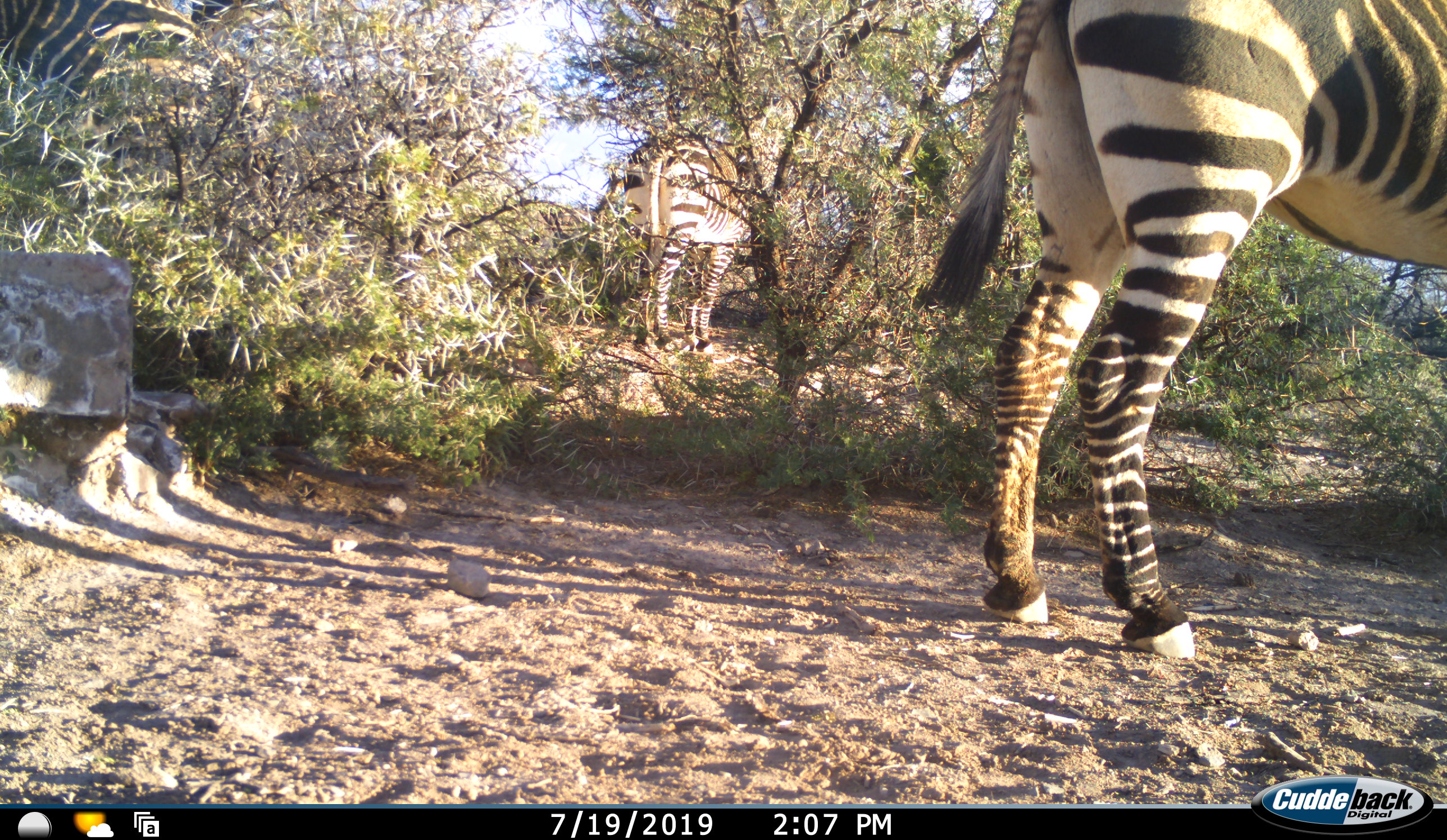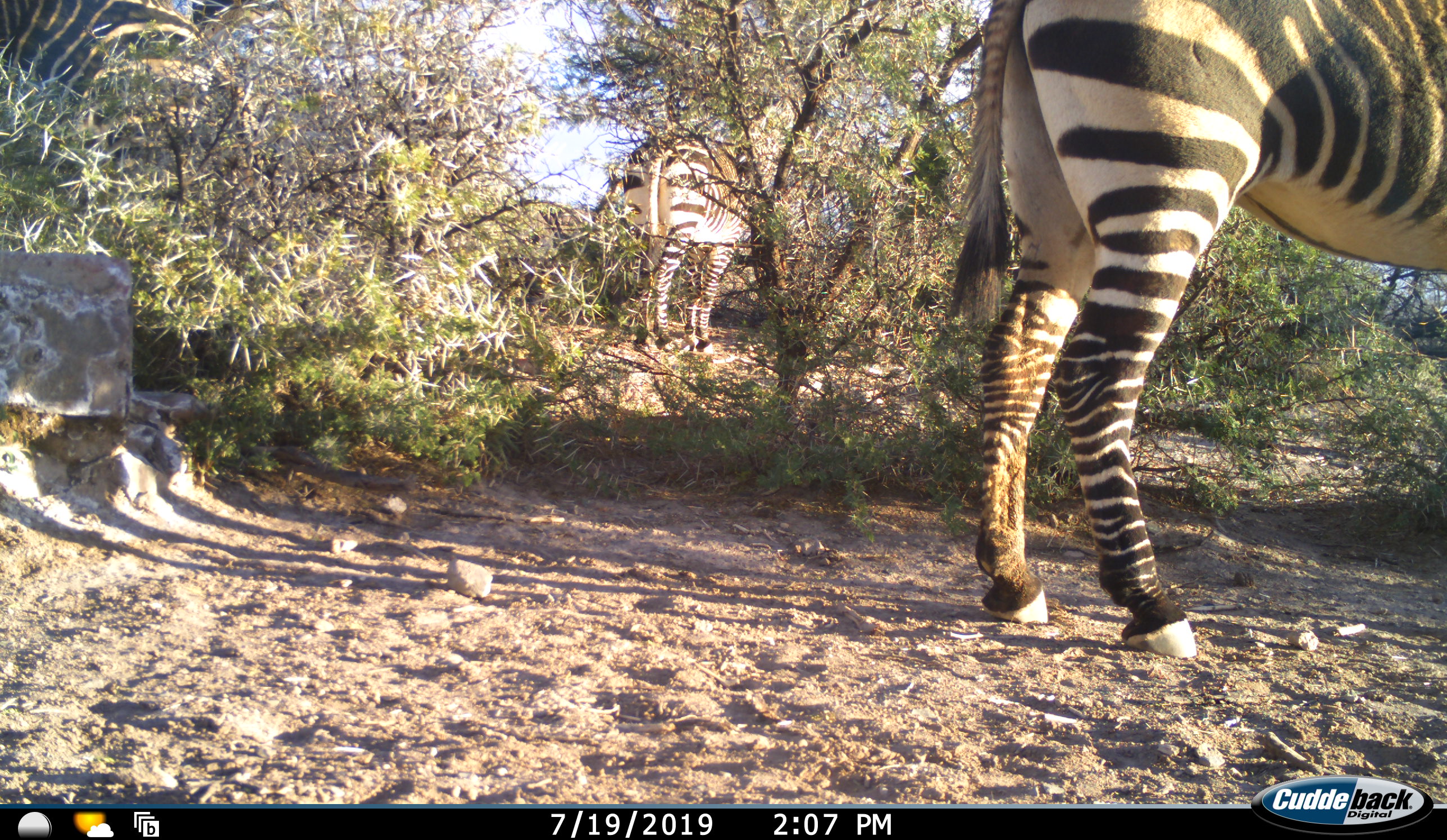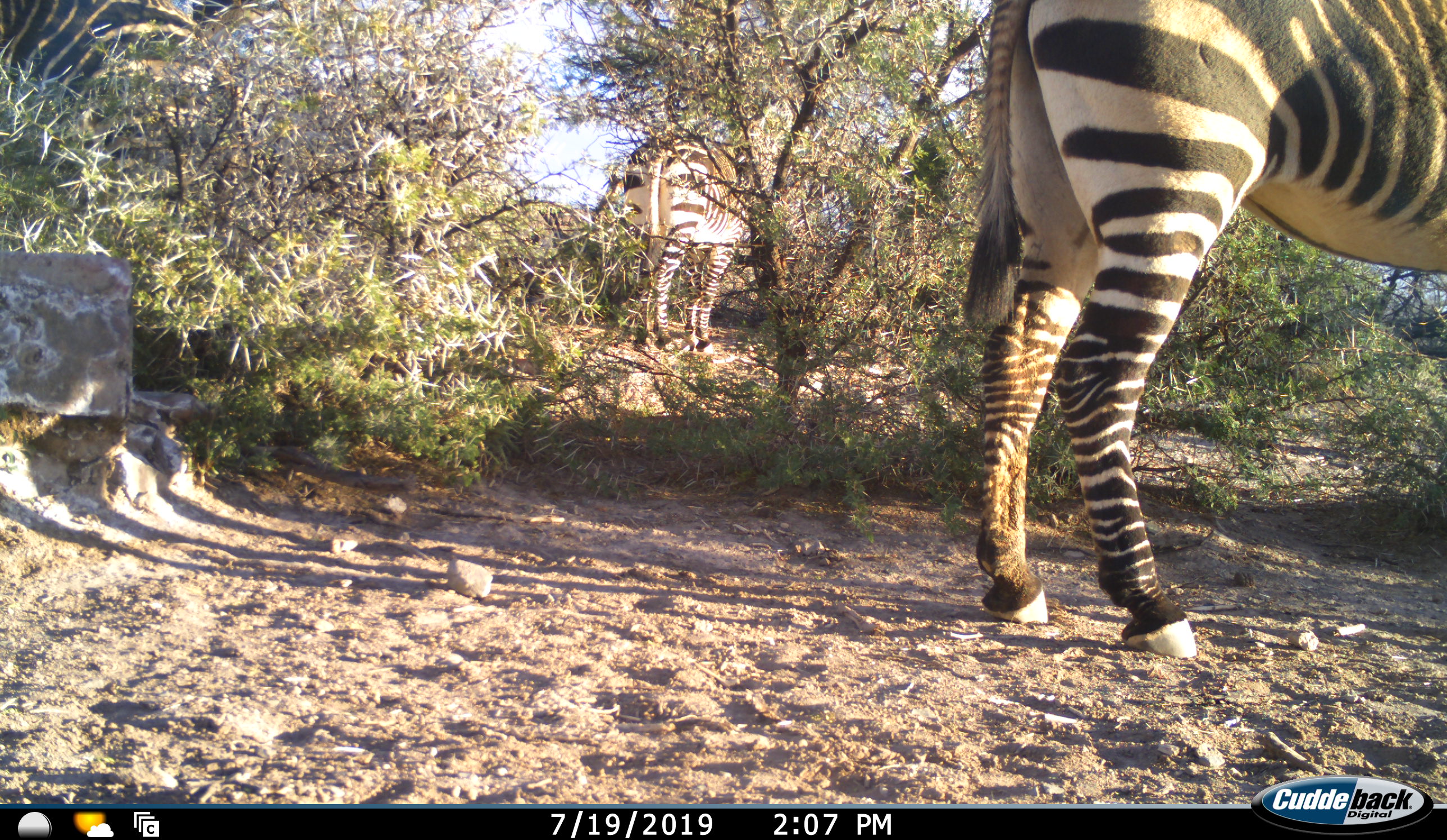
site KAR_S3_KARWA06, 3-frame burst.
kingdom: Animalia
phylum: Chordata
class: Mammalia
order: Perissodactyla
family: Equidae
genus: Equus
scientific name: Equus zebra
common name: mountain zebra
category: zebramountain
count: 3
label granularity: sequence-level